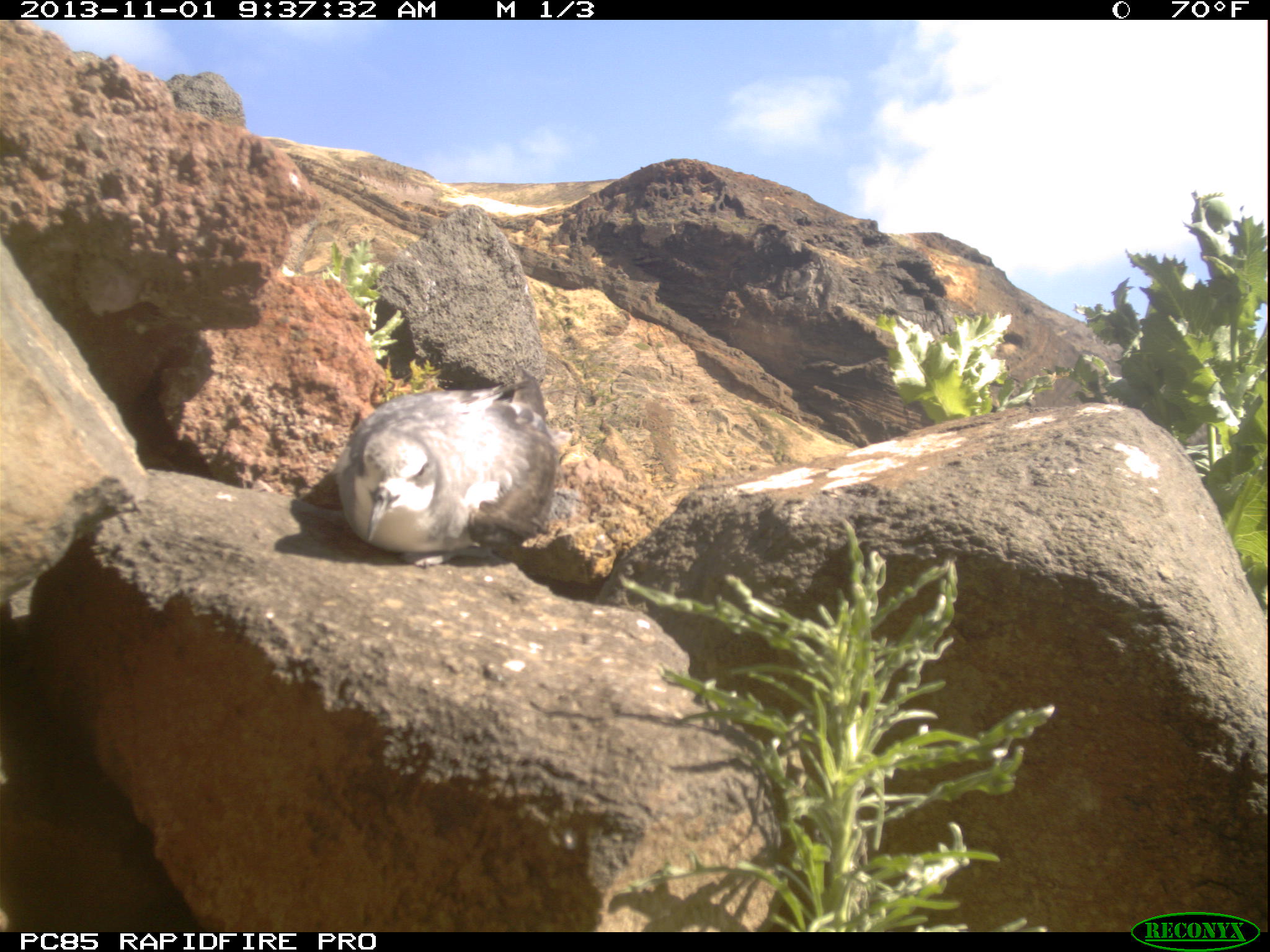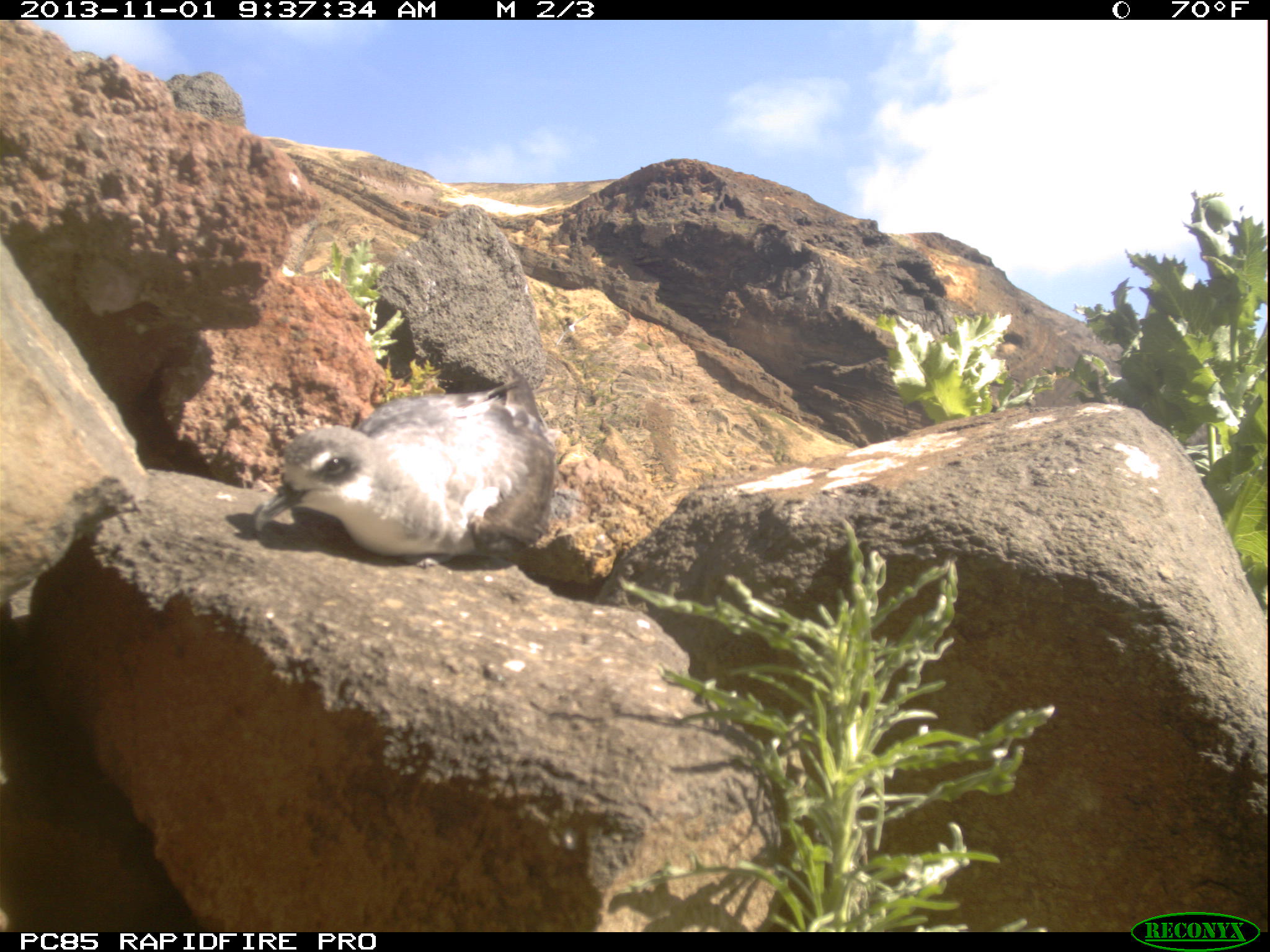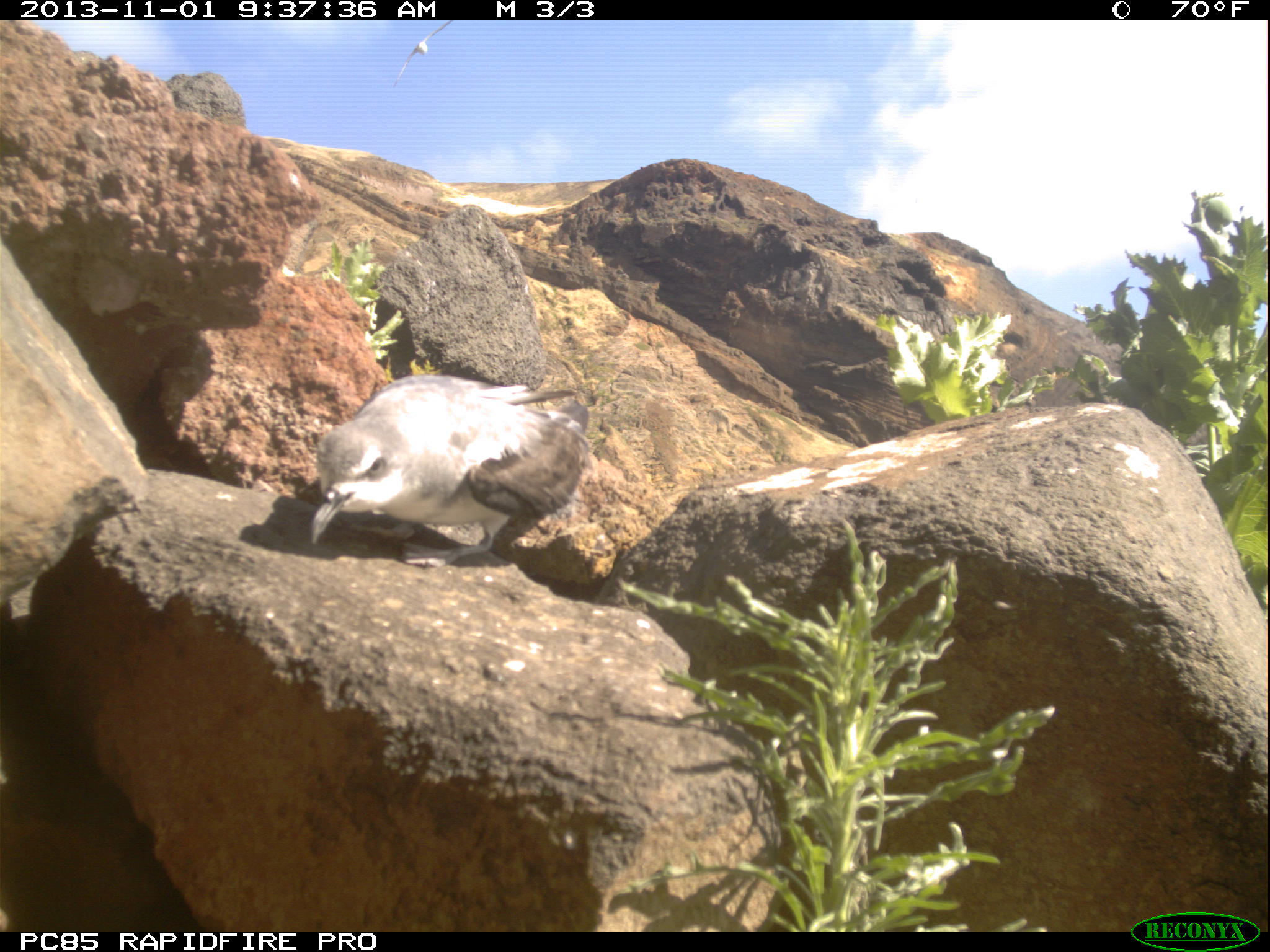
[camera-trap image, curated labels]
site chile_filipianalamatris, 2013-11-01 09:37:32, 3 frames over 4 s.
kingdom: Animalia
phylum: Chordata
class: Aves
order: Procellariiformes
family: Procellariidae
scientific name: Procellariidae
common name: petrel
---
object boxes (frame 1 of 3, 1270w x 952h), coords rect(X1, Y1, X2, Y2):
petrel: rect(332, 375, 557, 560)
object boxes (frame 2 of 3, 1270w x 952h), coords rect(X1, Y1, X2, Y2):
petrel: rect(255, 377, 557, 564); rect(546, 304, 598, 350)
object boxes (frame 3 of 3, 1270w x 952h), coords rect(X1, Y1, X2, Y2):
petrel: rect(304, 368, 593, 560); rect(391, 17, 455, 91)